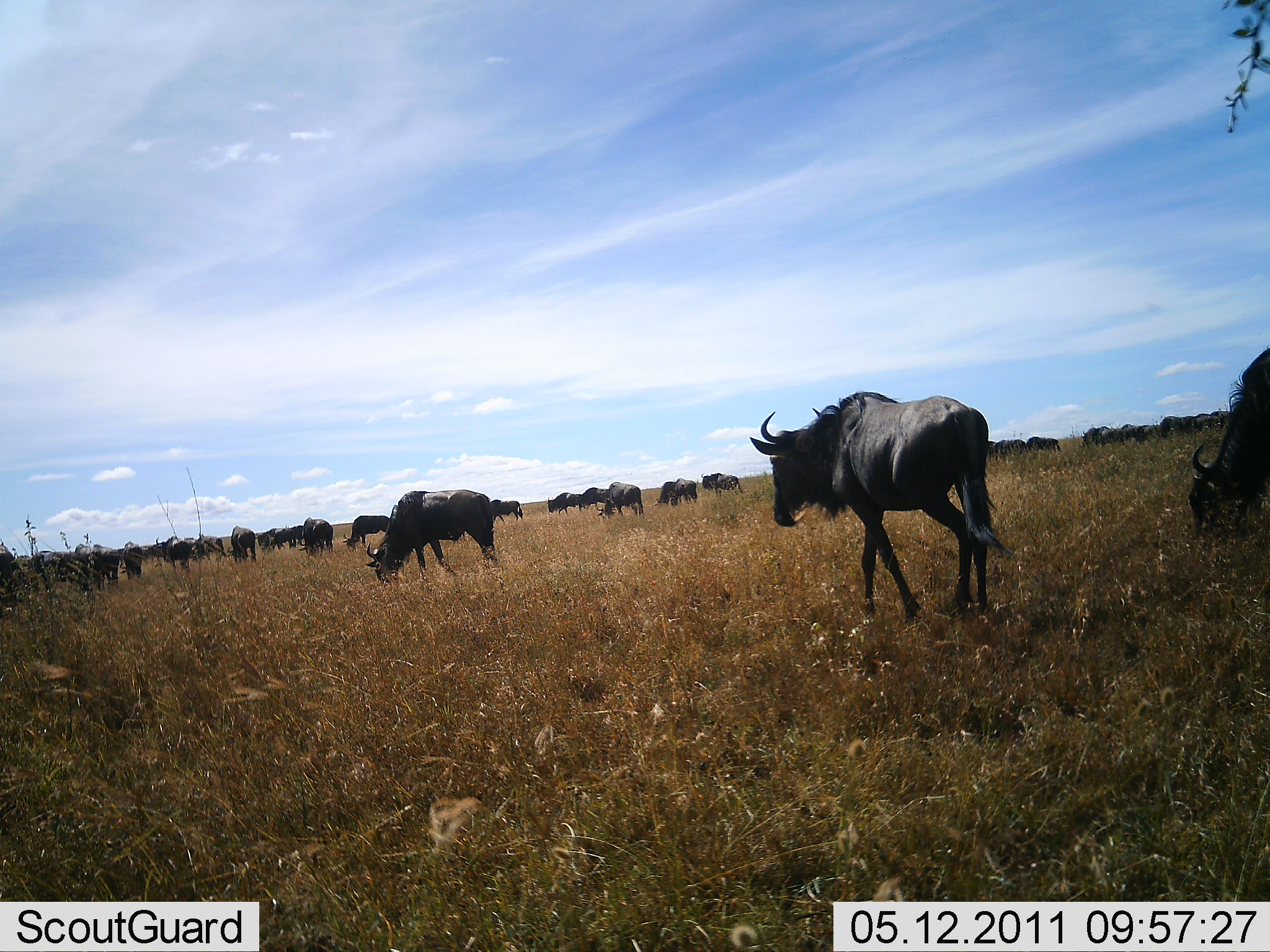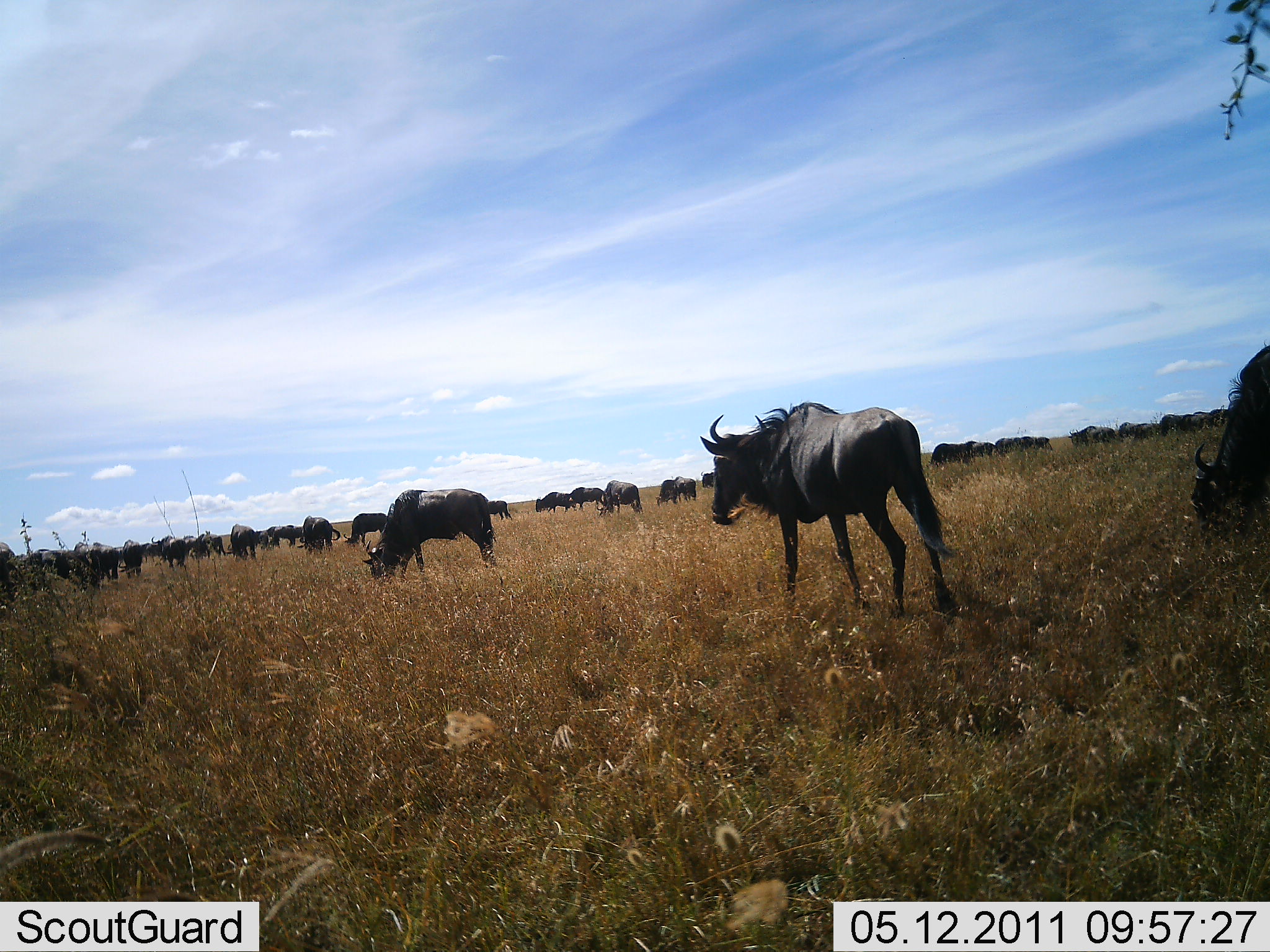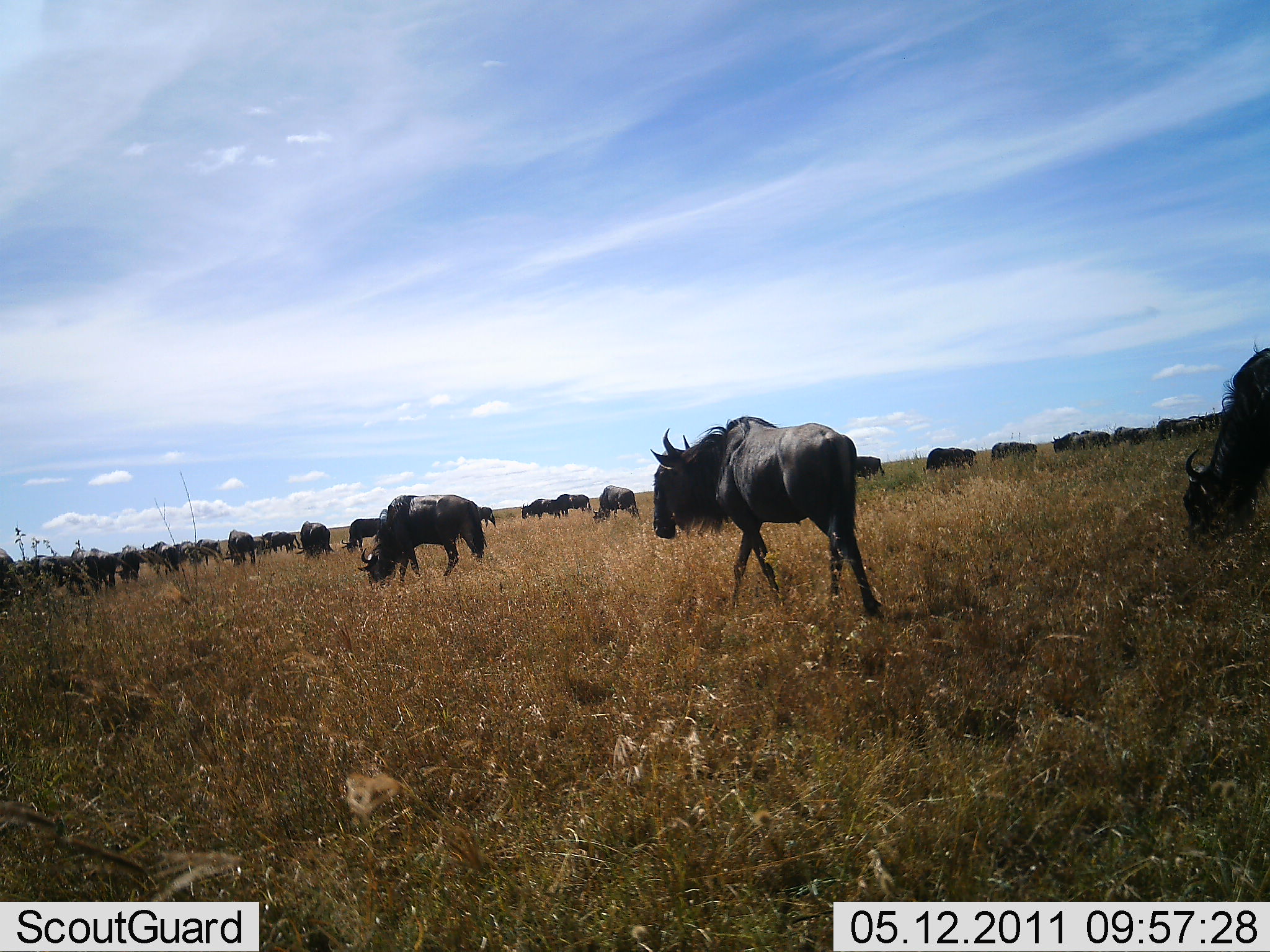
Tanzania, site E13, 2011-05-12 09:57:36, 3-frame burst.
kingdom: Animalia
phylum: Chordata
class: Mammalia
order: Artiodactyla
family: Bovidae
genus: Connochaetes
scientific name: Connochaetes taurinus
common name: blue wildebeest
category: wildebeest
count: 11-50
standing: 40%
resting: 0%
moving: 73%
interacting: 7%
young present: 7%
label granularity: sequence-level